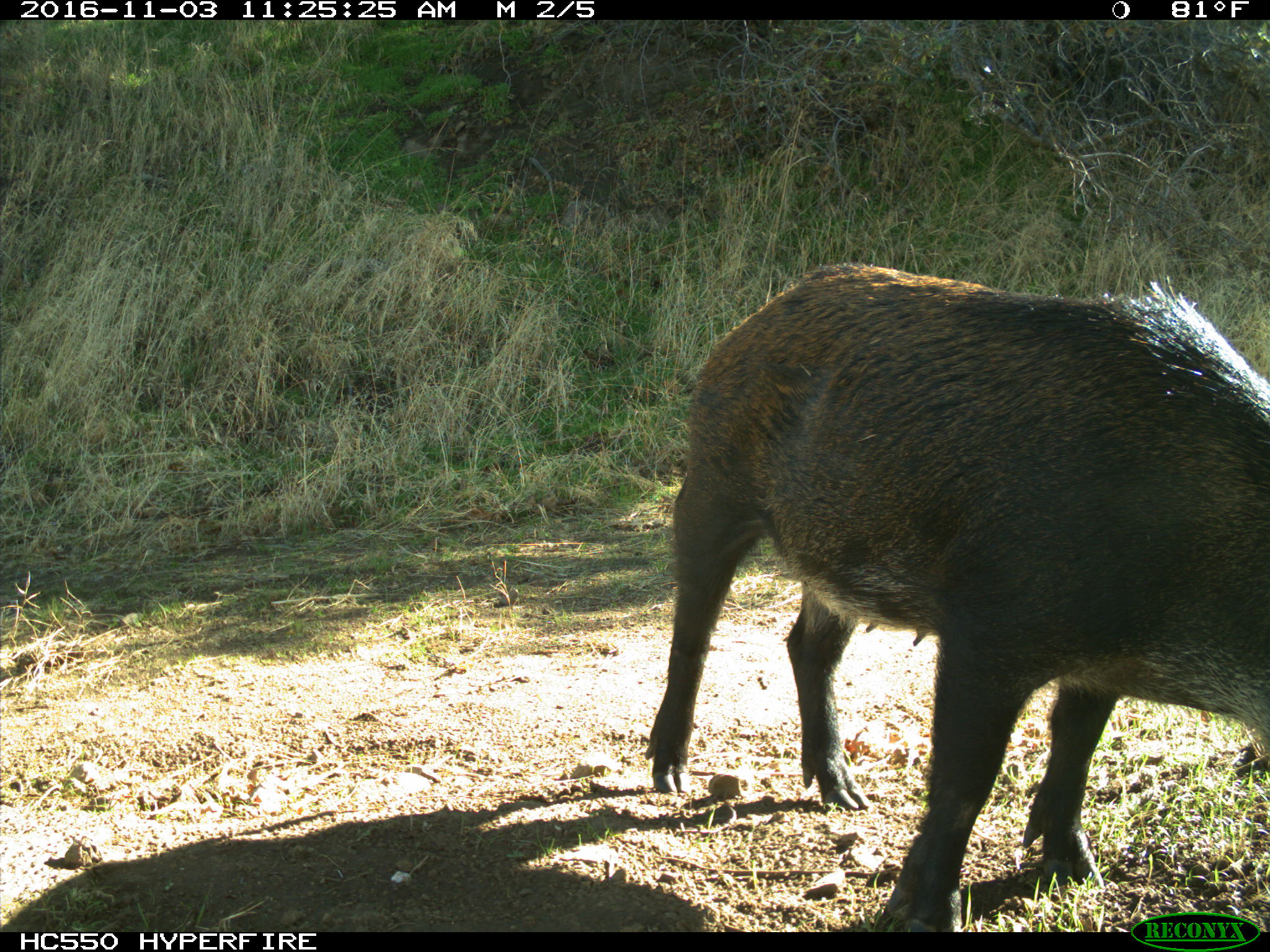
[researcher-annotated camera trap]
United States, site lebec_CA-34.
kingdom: Animalia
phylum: Chordata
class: Mammalia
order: Artiodactyla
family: Suidae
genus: Sus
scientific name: Sus scrofa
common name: wild boar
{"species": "Sus scrofa (wild boar)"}